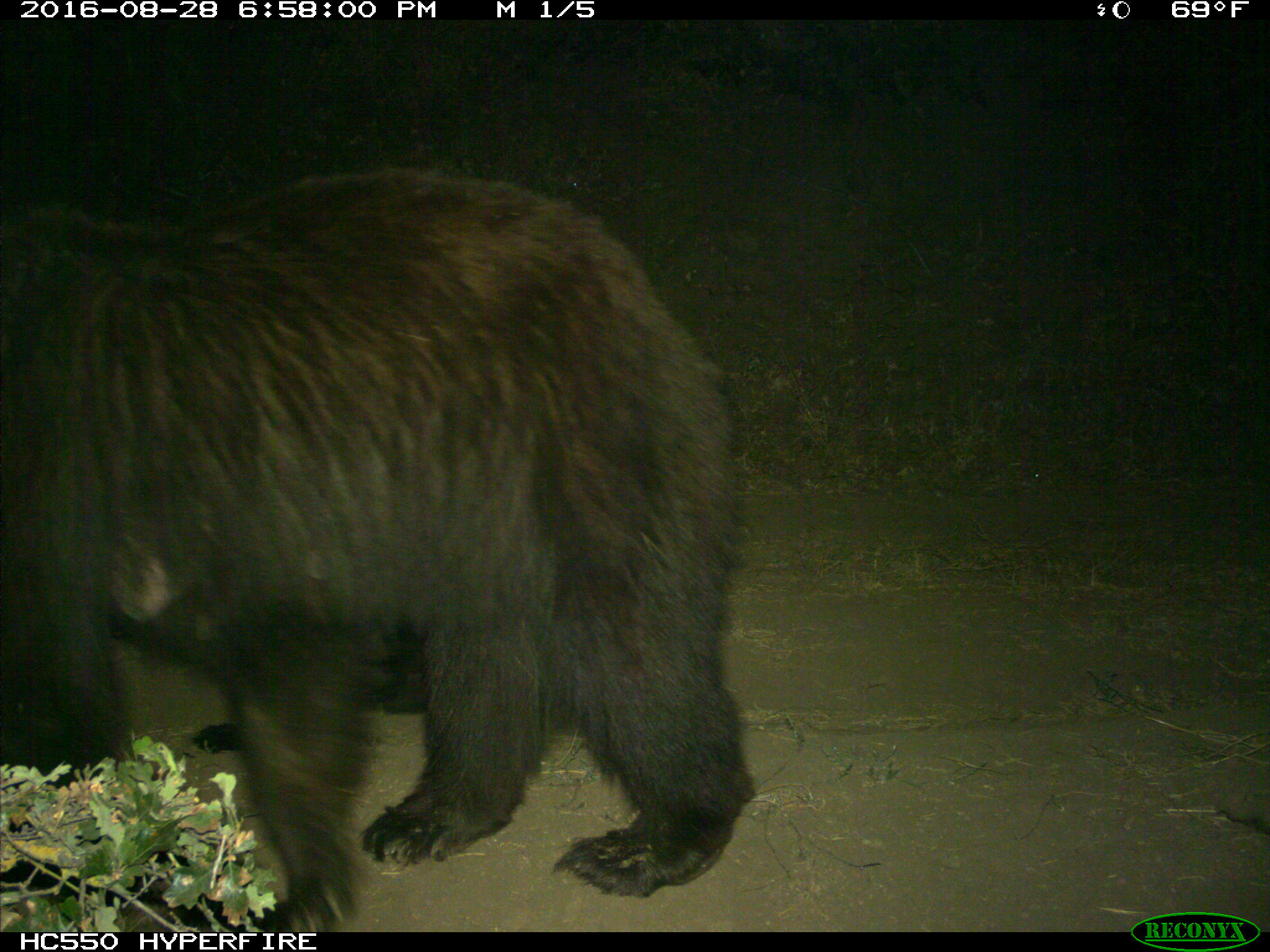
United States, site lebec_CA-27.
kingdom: Animalia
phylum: Chordata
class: Mammalia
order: Carnivora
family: Ursidae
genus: Ursus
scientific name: Ursus americanus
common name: american black bear